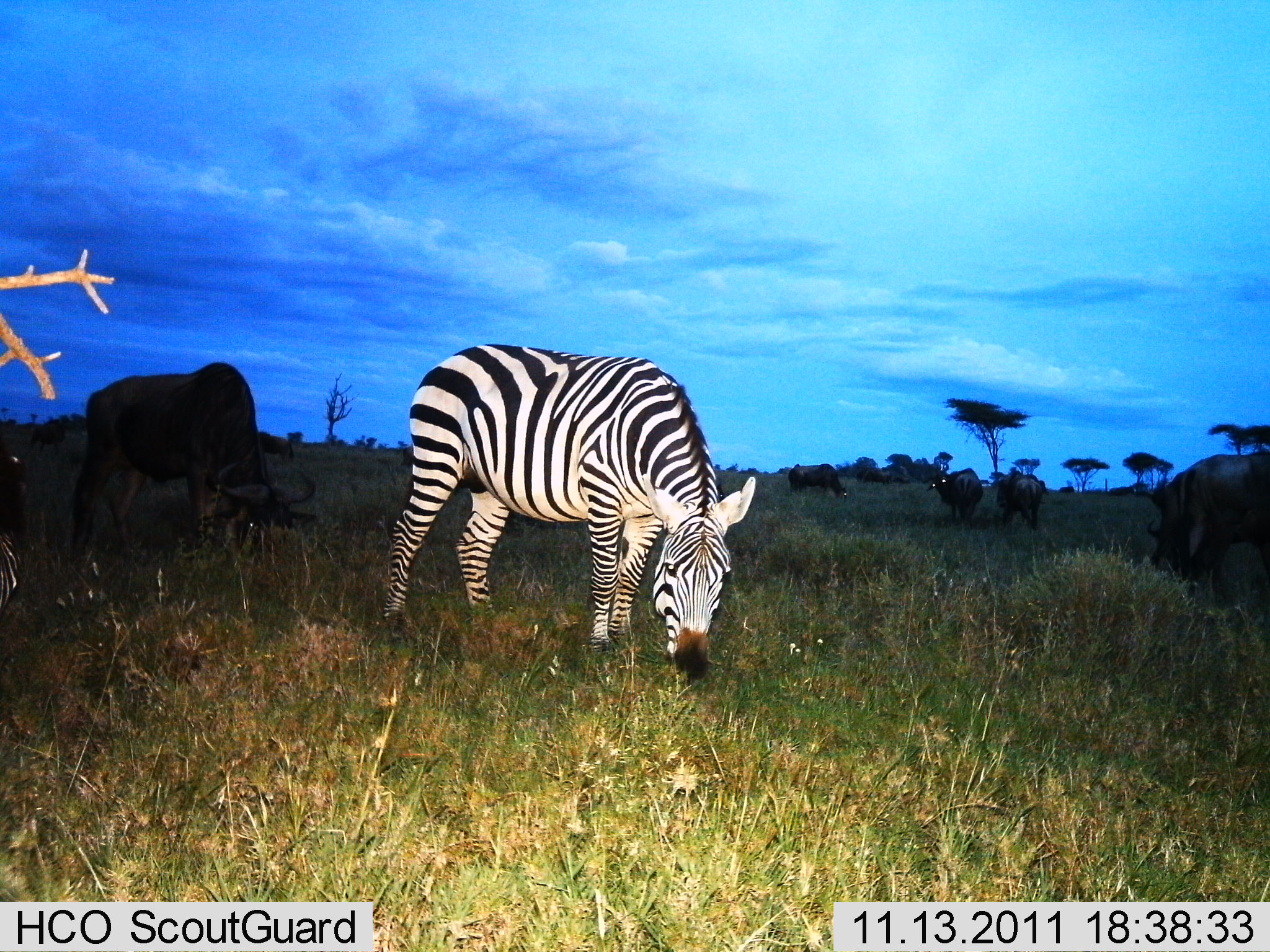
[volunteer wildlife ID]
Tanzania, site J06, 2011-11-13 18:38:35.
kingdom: Animalia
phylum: Chordata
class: Mammalia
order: Artiodactyla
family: Bovidae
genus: Connochaetes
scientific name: Connochaetes taurinus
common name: blue wildebeest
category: wildebeest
Wildebeest (blue wildebeest) (Connochaetes taurinus), count 6. Behavior (volunteer vote fractions): standing 33%, resting 0%, moving 8%, interacting 0%. Young present (vote fraction): 0%. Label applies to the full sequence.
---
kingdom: Animalia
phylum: Chordata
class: Mammalia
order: Perissodactyla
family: Equidae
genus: Equus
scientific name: Equus quagga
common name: plains zebra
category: zebra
Zebra (plains zebra) (Equus quagga), count 1. Behavior (volunteer vote fractions): standing 0%, resting 0%, moving 0%, interacting 0%. Young present (vote fraction): 0%. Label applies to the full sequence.